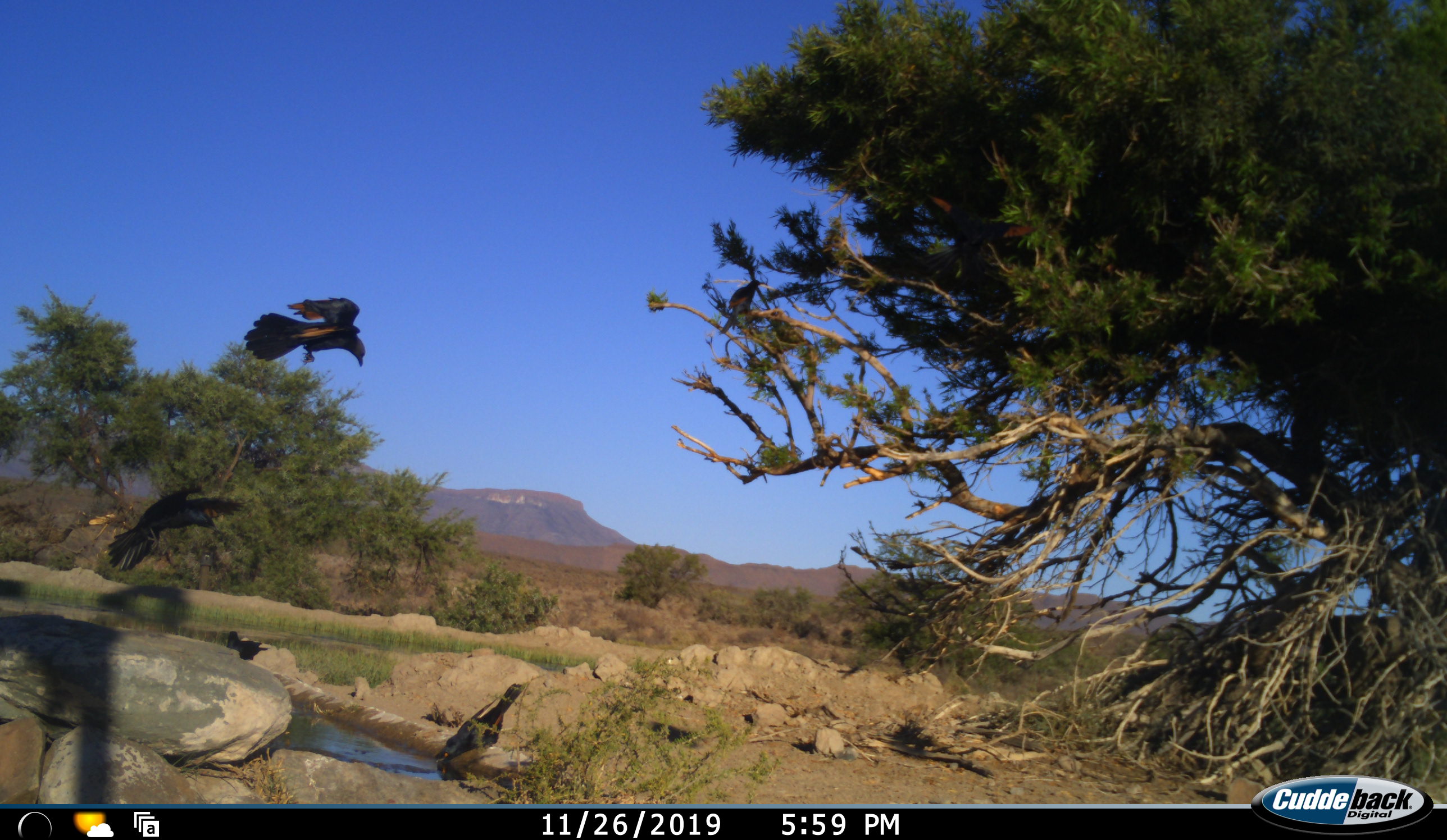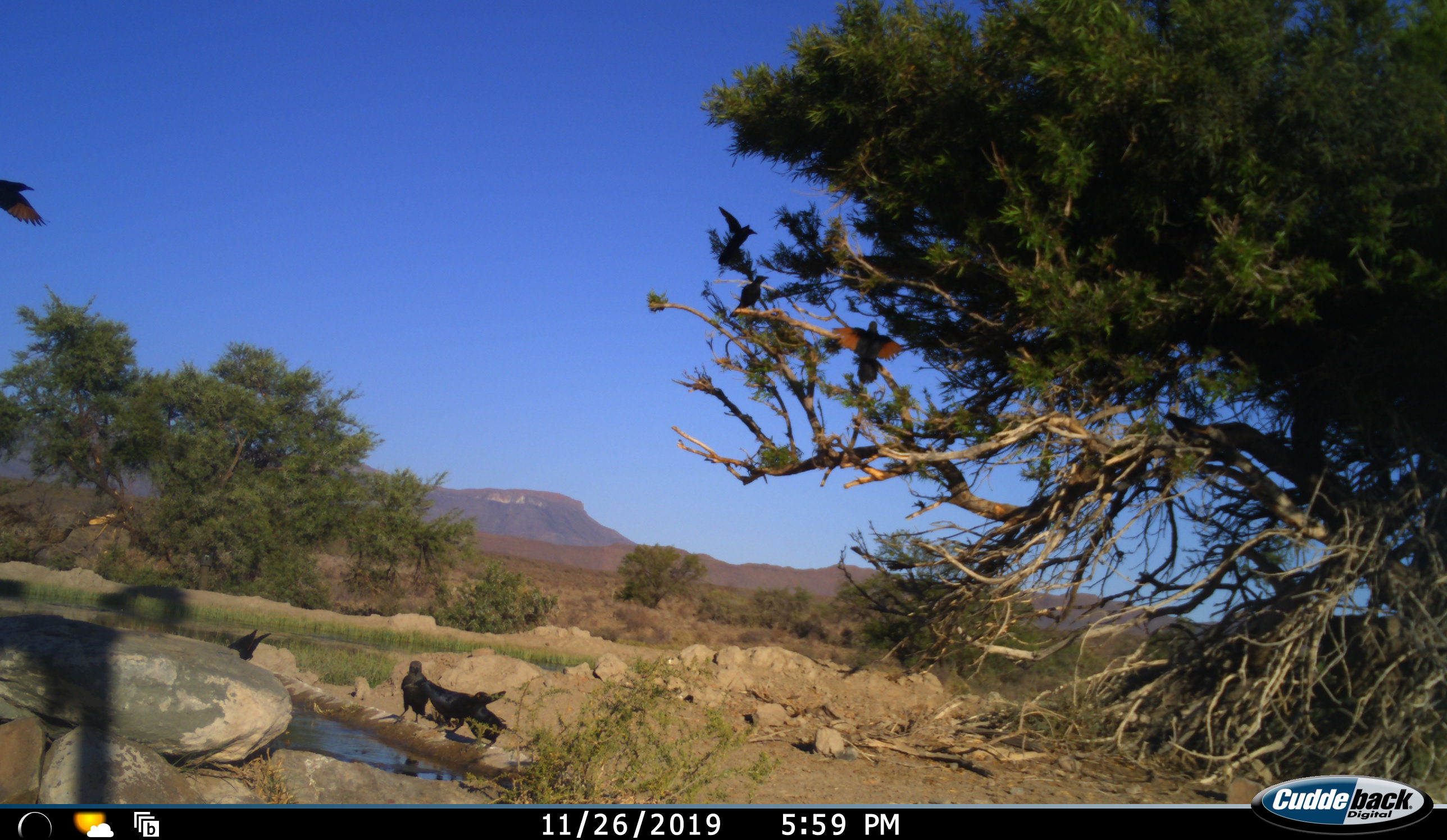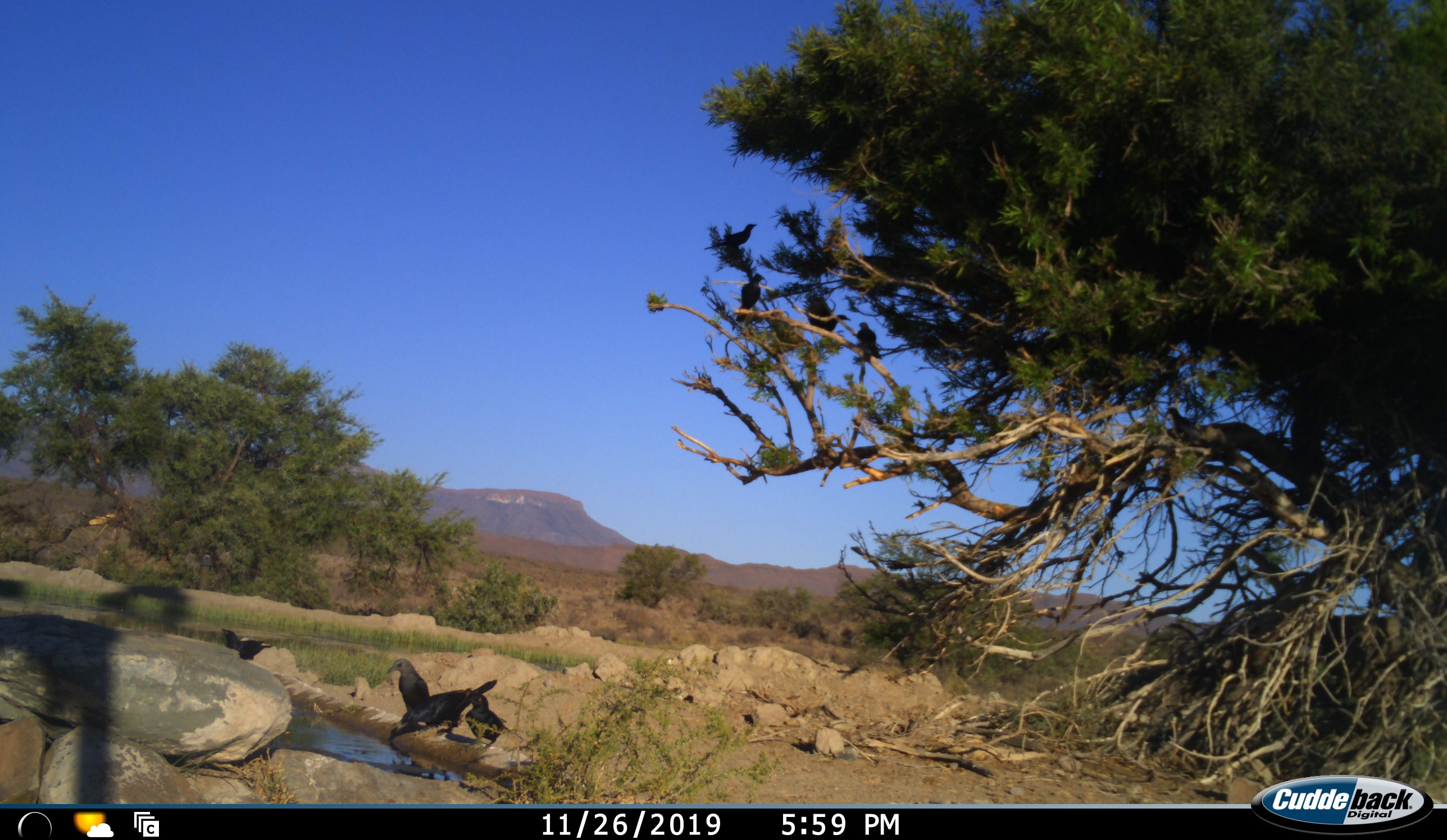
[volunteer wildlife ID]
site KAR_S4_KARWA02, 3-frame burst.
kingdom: Animalia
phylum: Chordata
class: Aves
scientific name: Aves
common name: bird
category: birdother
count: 7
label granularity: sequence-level